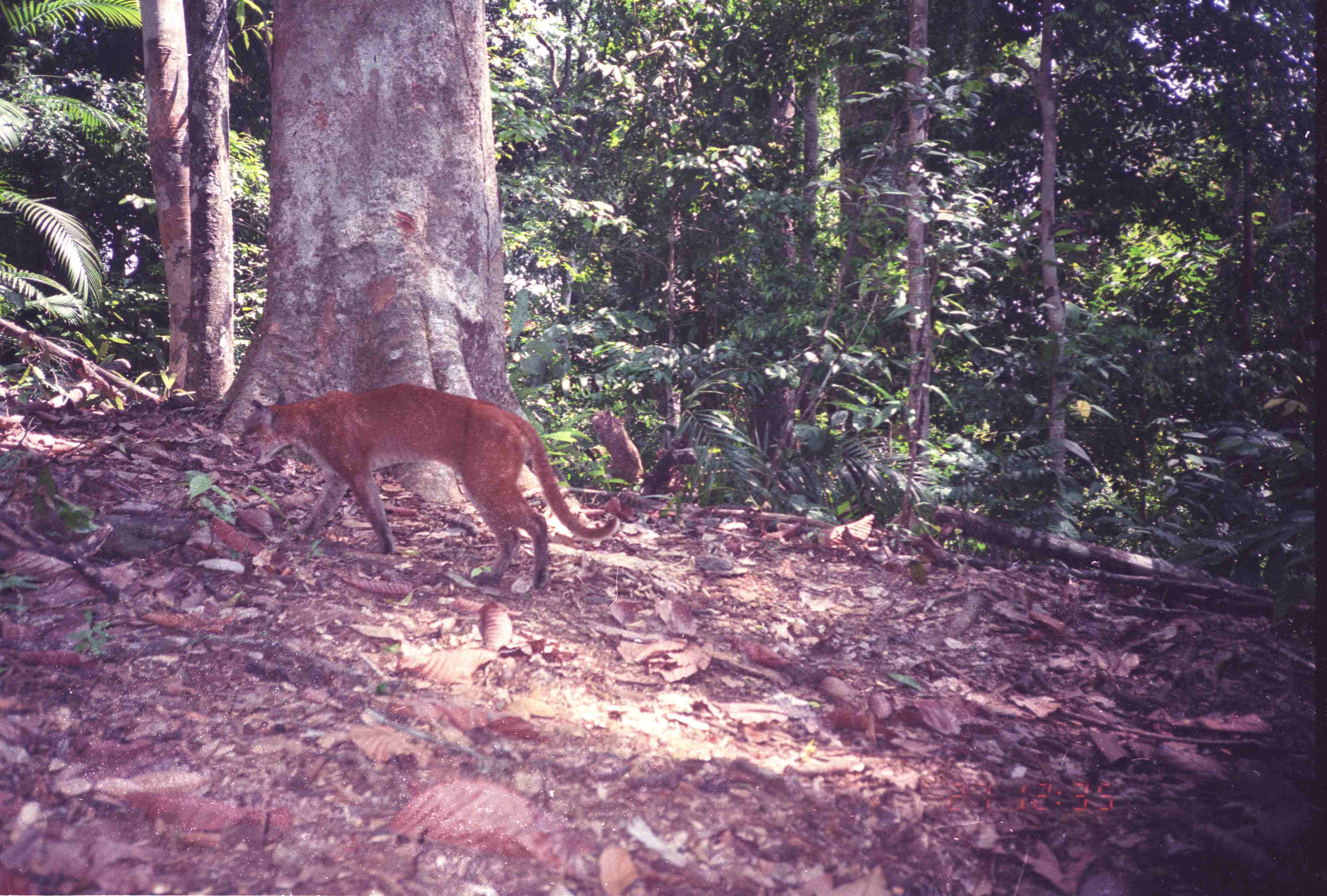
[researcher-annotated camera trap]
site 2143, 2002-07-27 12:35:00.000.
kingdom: Animalia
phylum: Chordata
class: Mammalia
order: Carnivora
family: Felidae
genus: Catopuma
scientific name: Catopuma temminckii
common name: asian golden cat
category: pardofelis temminckii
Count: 1.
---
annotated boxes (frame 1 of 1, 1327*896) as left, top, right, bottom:
pardofelis temminckii: 239, 382, 620, 592